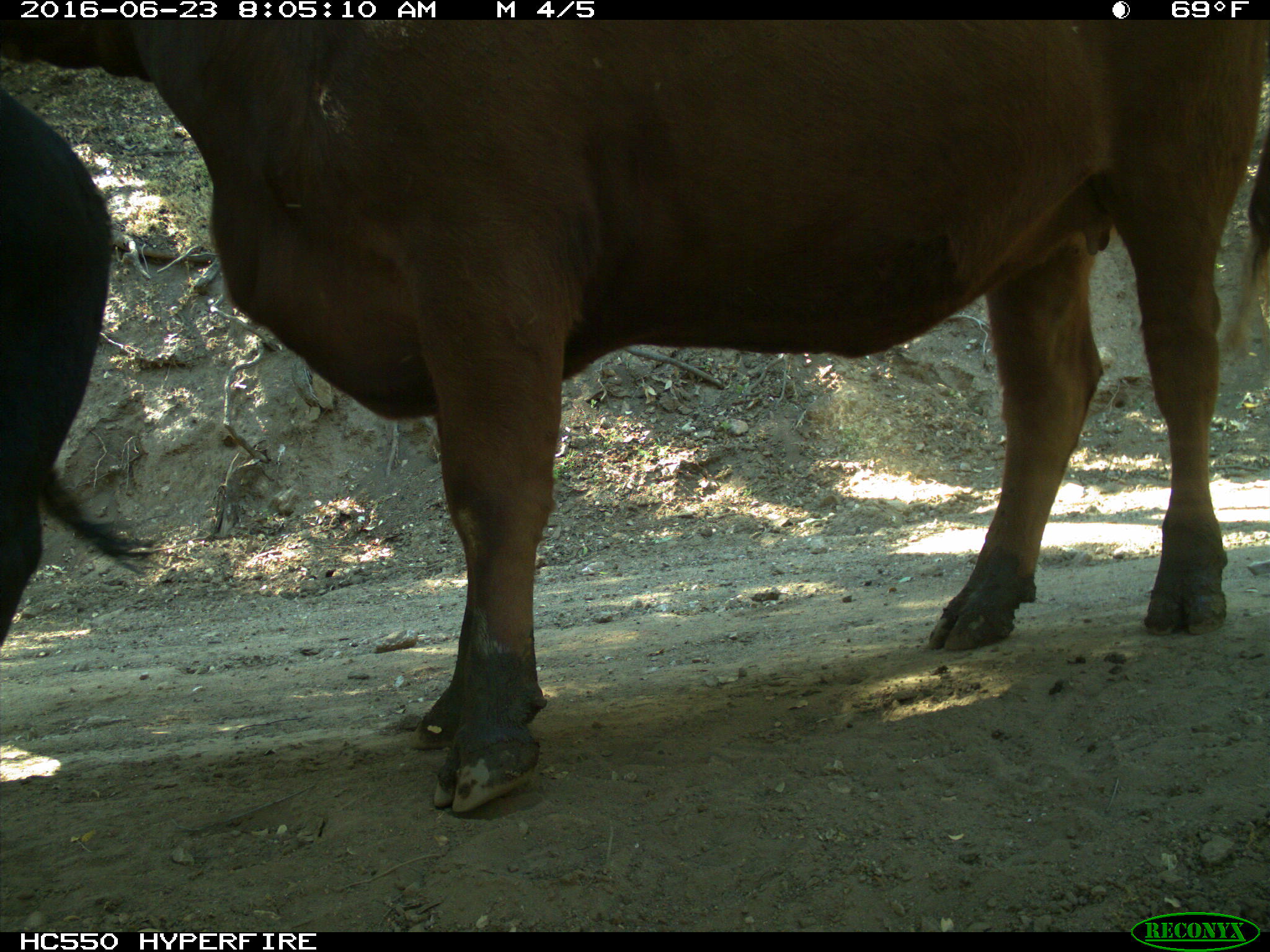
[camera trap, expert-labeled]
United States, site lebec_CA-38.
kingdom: Animalia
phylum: Chordata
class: Mammalia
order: Artiodactyla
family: Bovidae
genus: Bos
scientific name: Bos taurus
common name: domestic cow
Bos taurus (domestic cow).